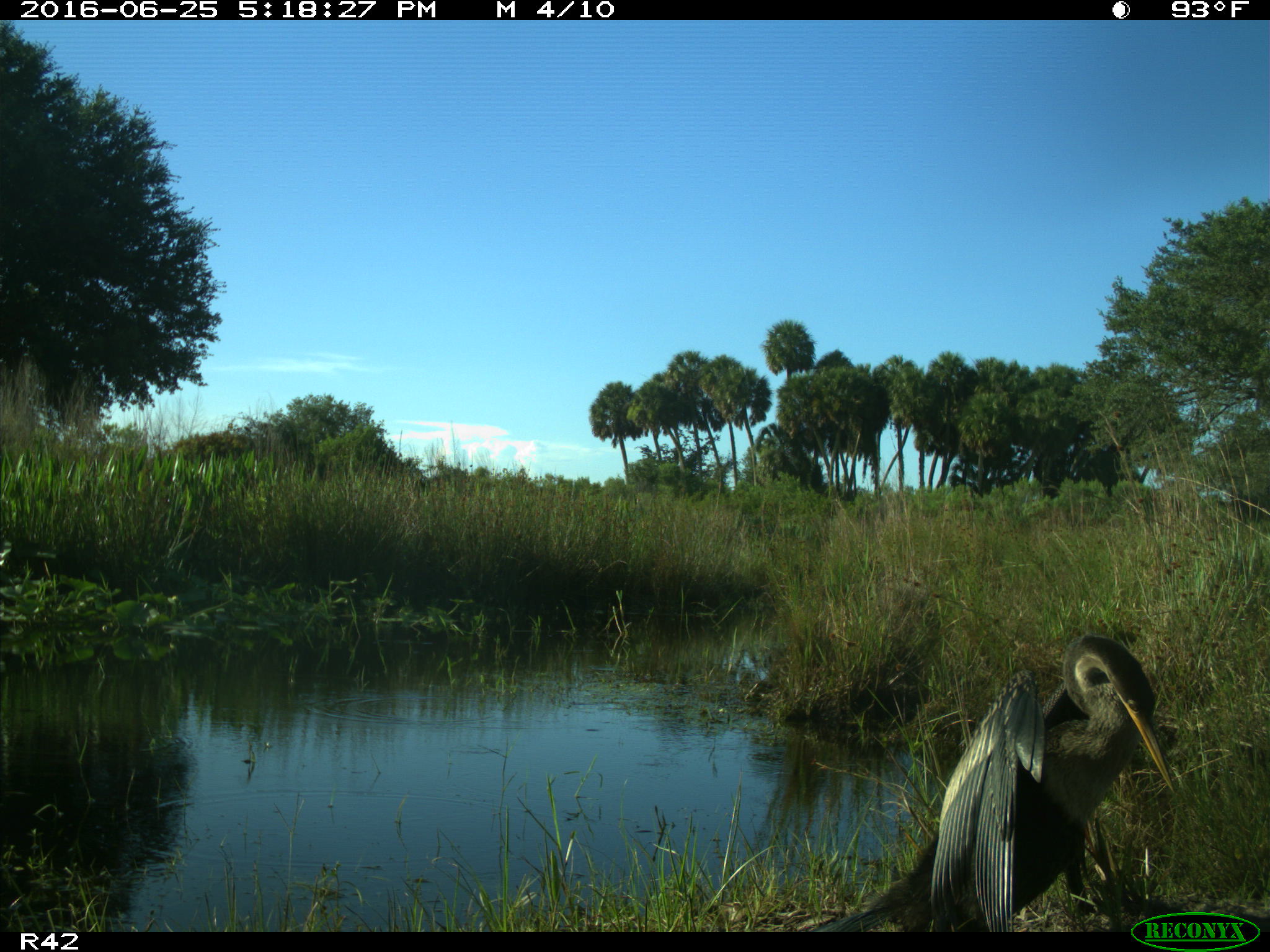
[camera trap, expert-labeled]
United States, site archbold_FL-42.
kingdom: Animalia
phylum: Chordata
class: Aves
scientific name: Aves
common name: birds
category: unidentified bird